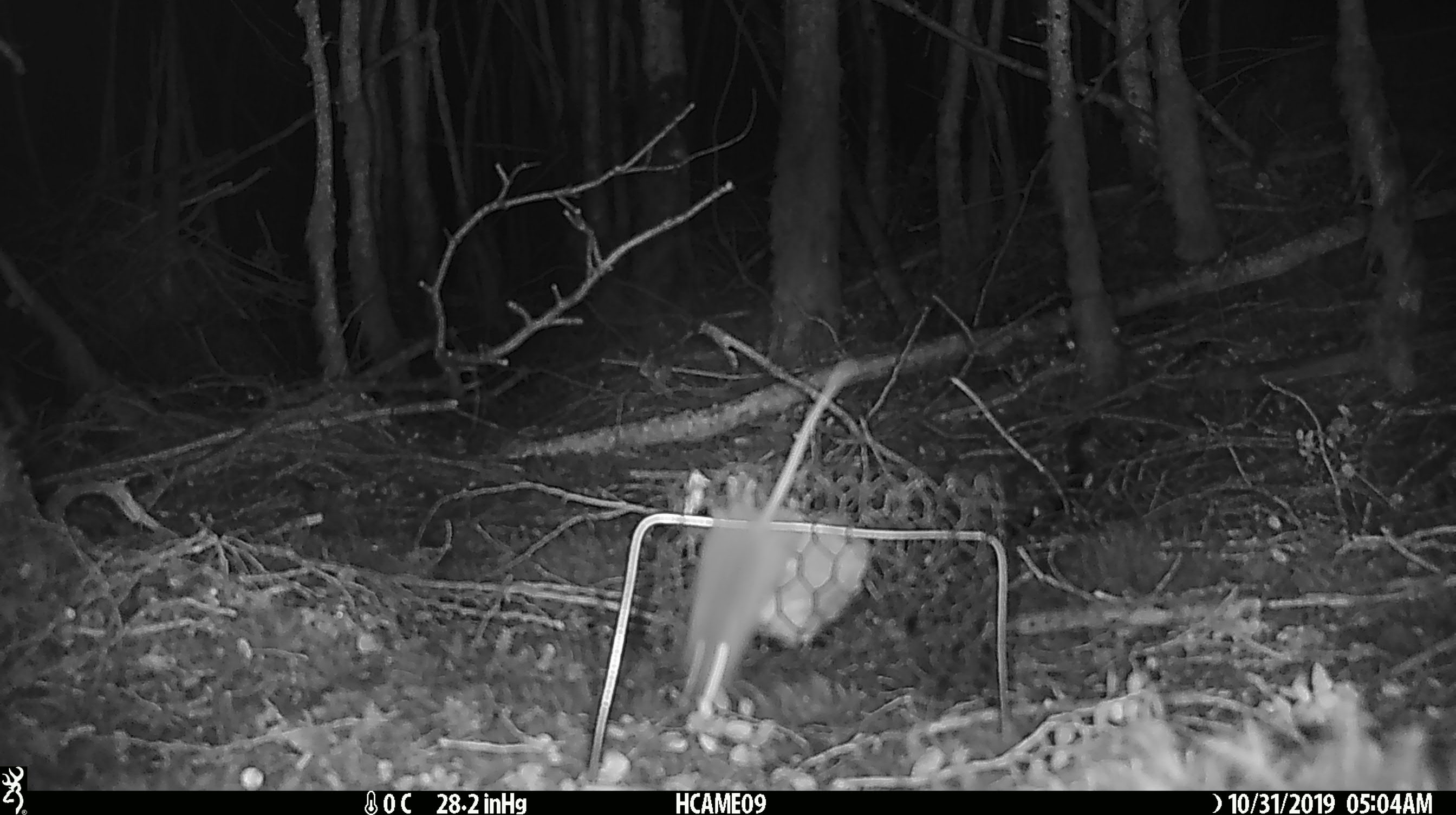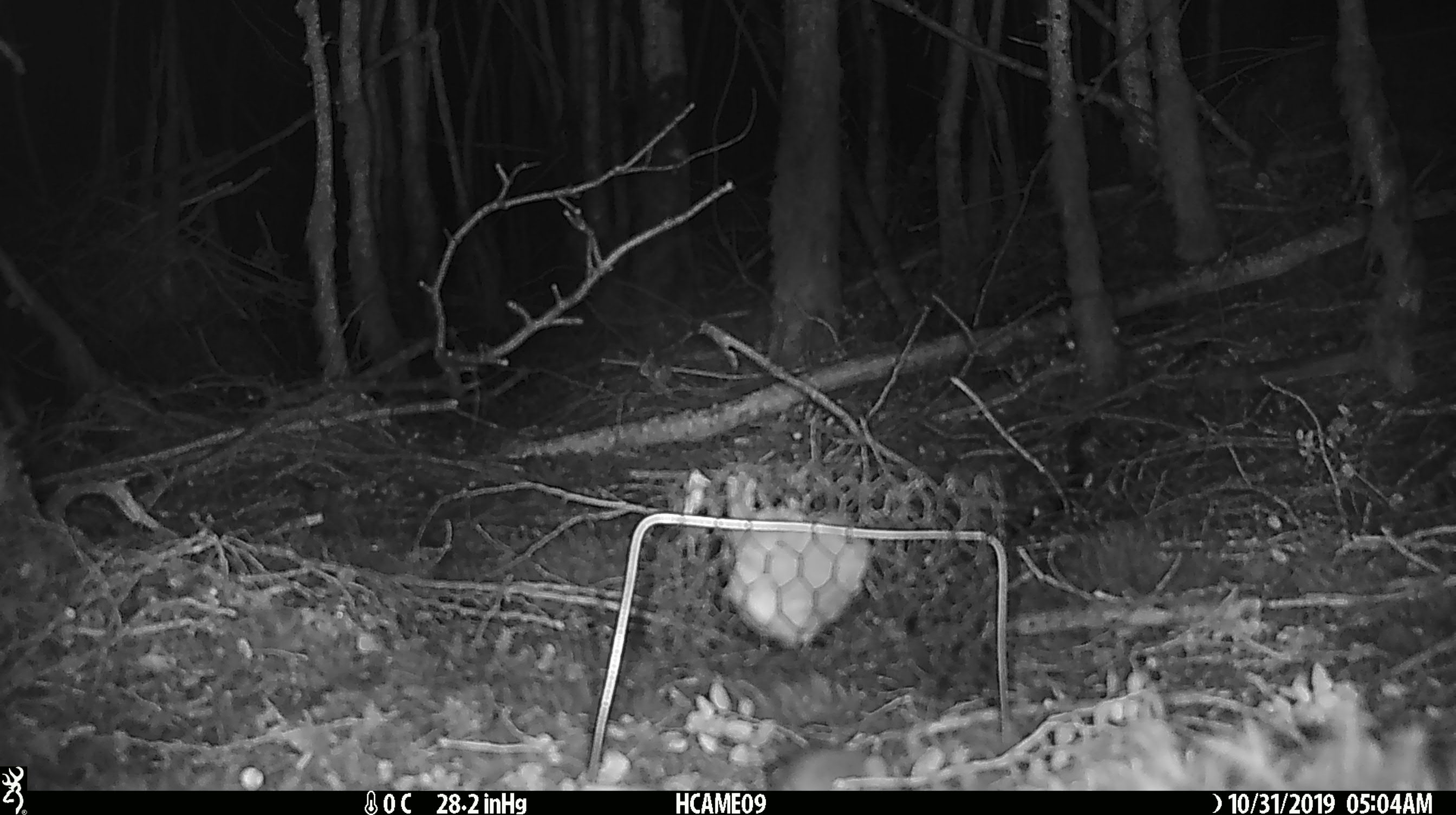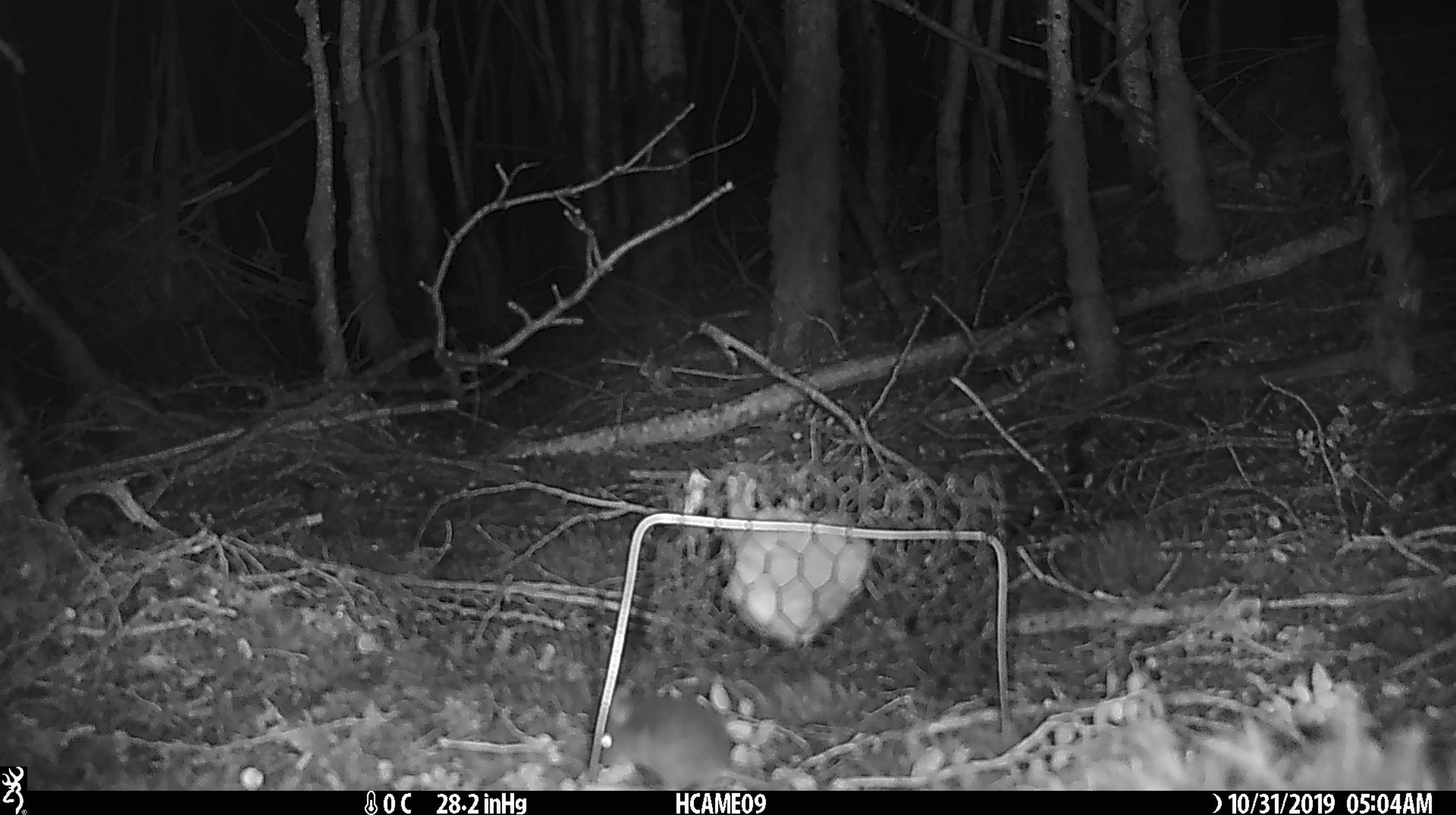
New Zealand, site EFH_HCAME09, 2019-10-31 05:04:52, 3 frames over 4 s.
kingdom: Animalia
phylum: Chordata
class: Mammalia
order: Rodentia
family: Muridae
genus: Mus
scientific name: Mus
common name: mouse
Mouse (Mus).